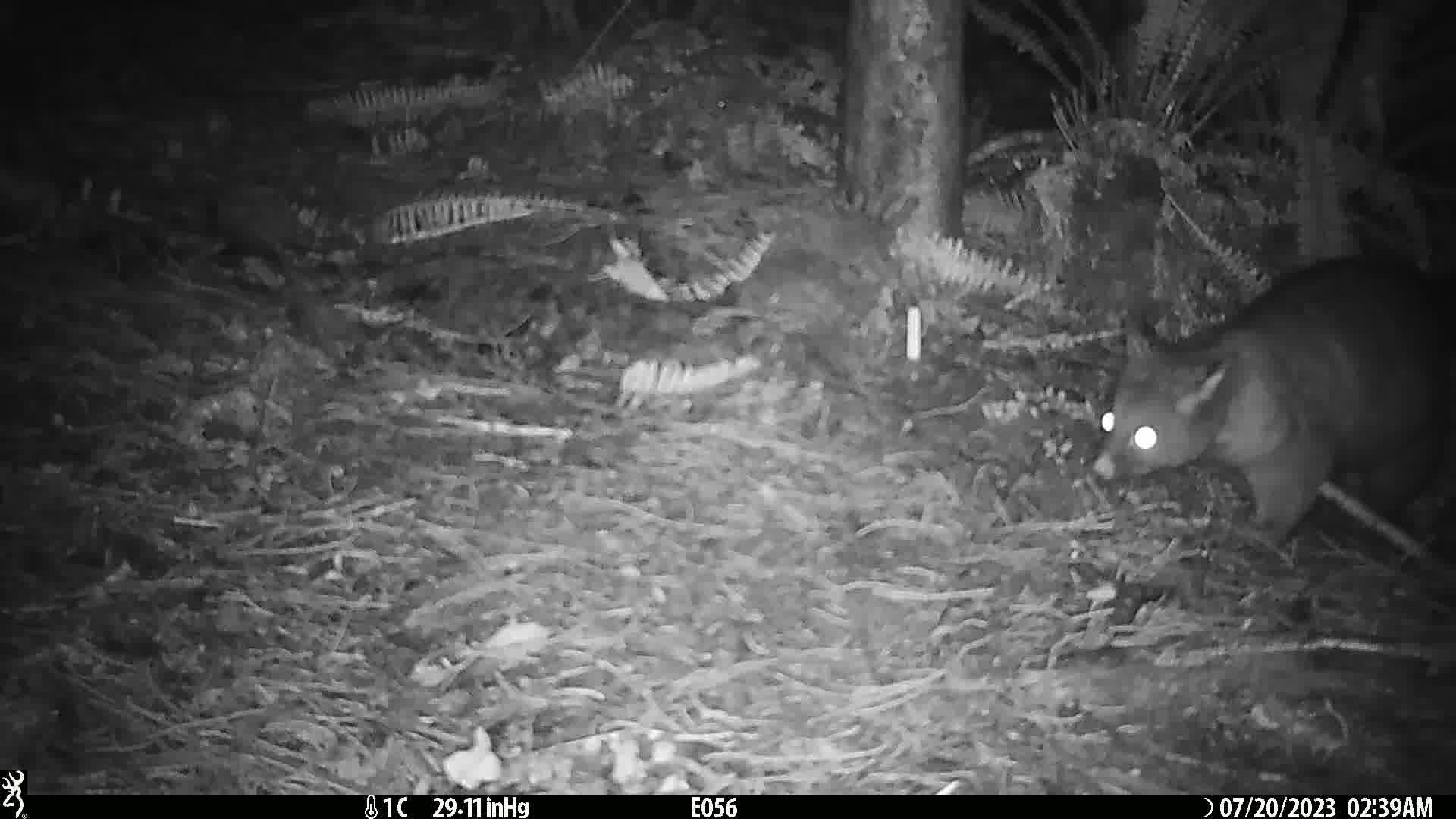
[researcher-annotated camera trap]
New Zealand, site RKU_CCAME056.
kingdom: Animalia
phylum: Chordata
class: Mammalia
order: Diprotodontia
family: Phalangeridae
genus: Trichosurus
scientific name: Trichosurus vulpecula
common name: common brushtail possum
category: possum